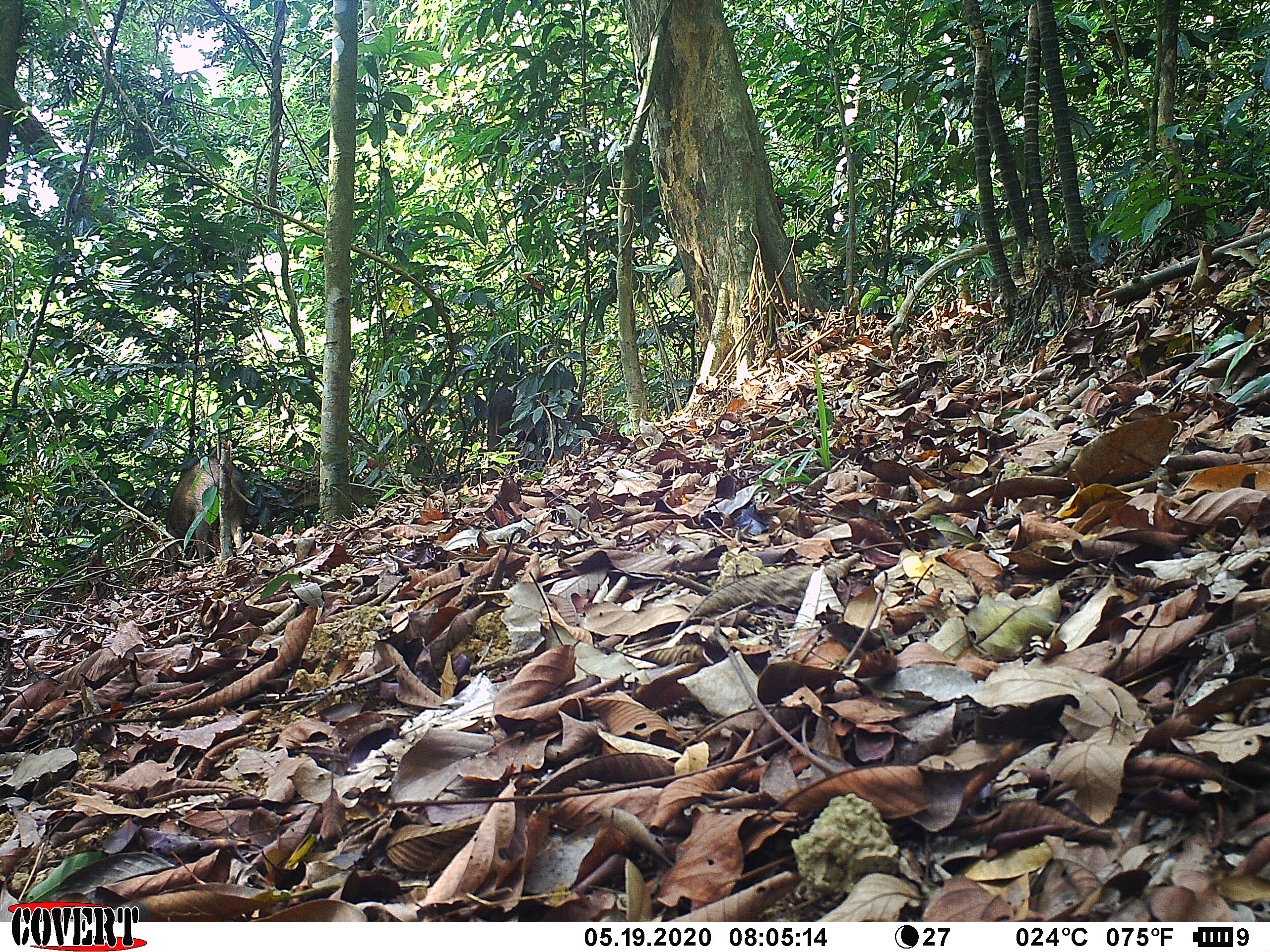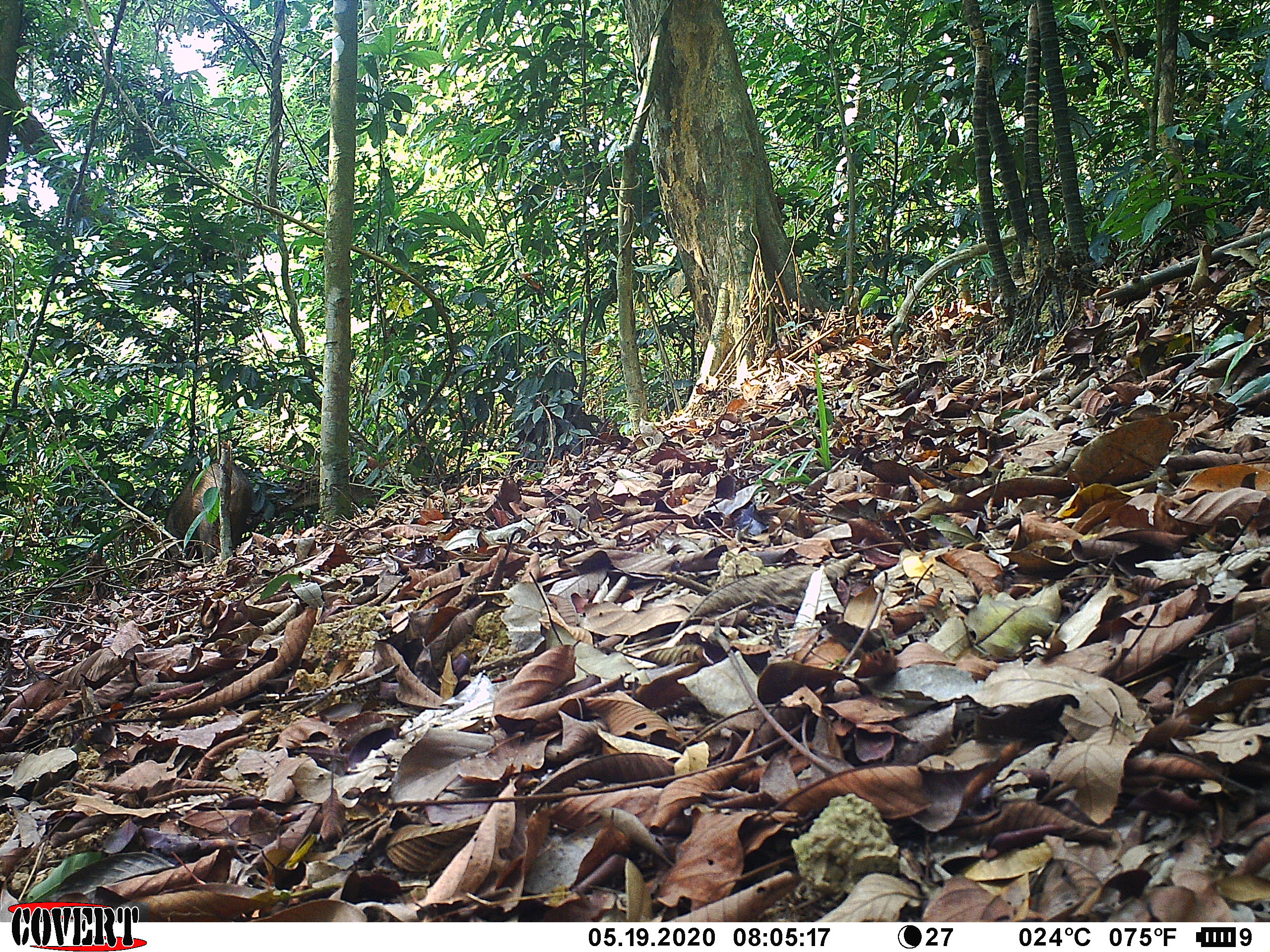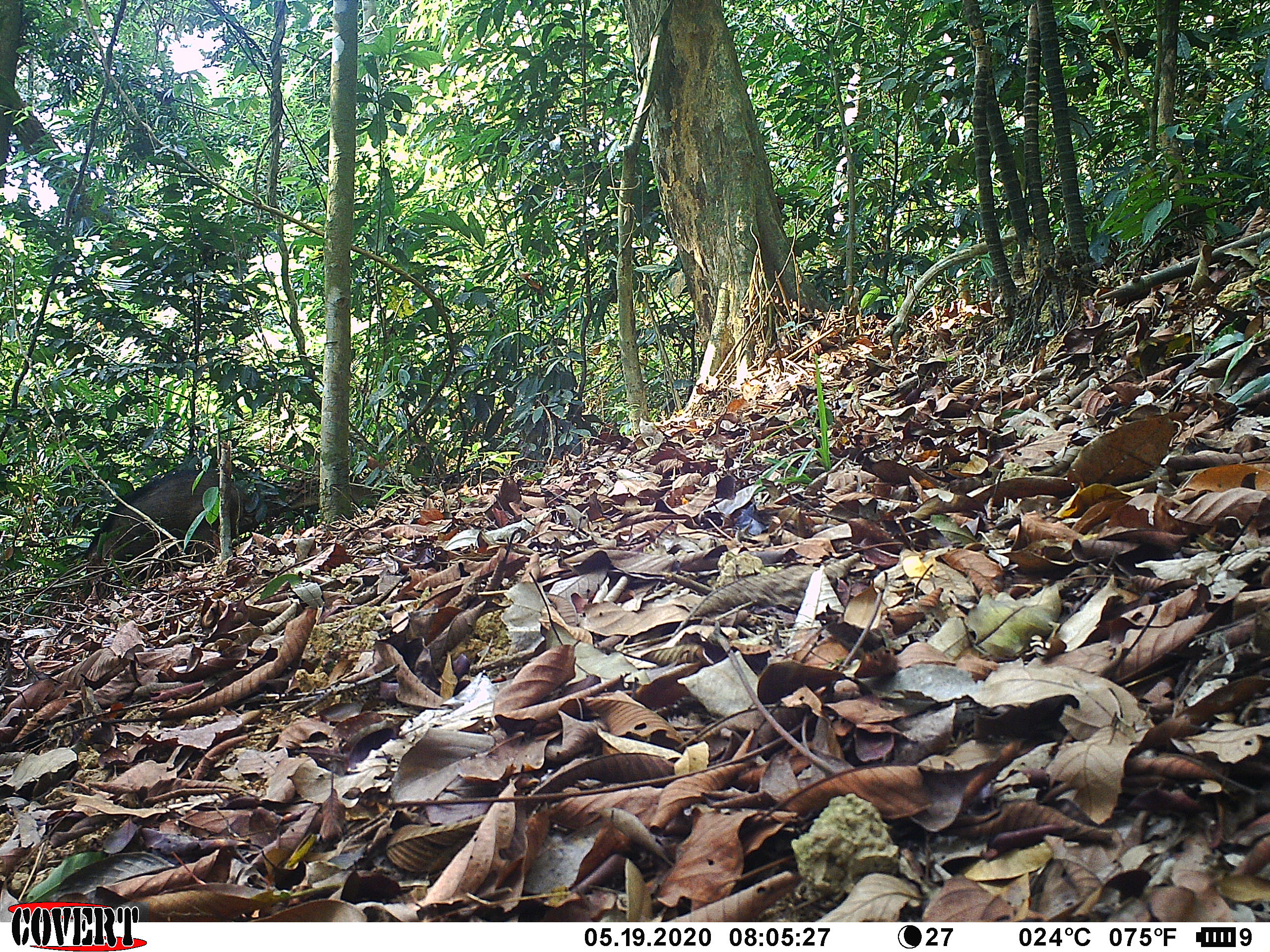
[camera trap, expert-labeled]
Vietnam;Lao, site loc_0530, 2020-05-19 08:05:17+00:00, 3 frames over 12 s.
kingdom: Animalia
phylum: Chordata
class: Mammalia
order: Artiodactyla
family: Suidae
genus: Sus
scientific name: Sus scrofa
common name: eurasian wild pig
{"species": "eurasian wild pig (Sus scrofa)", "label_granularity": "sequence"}